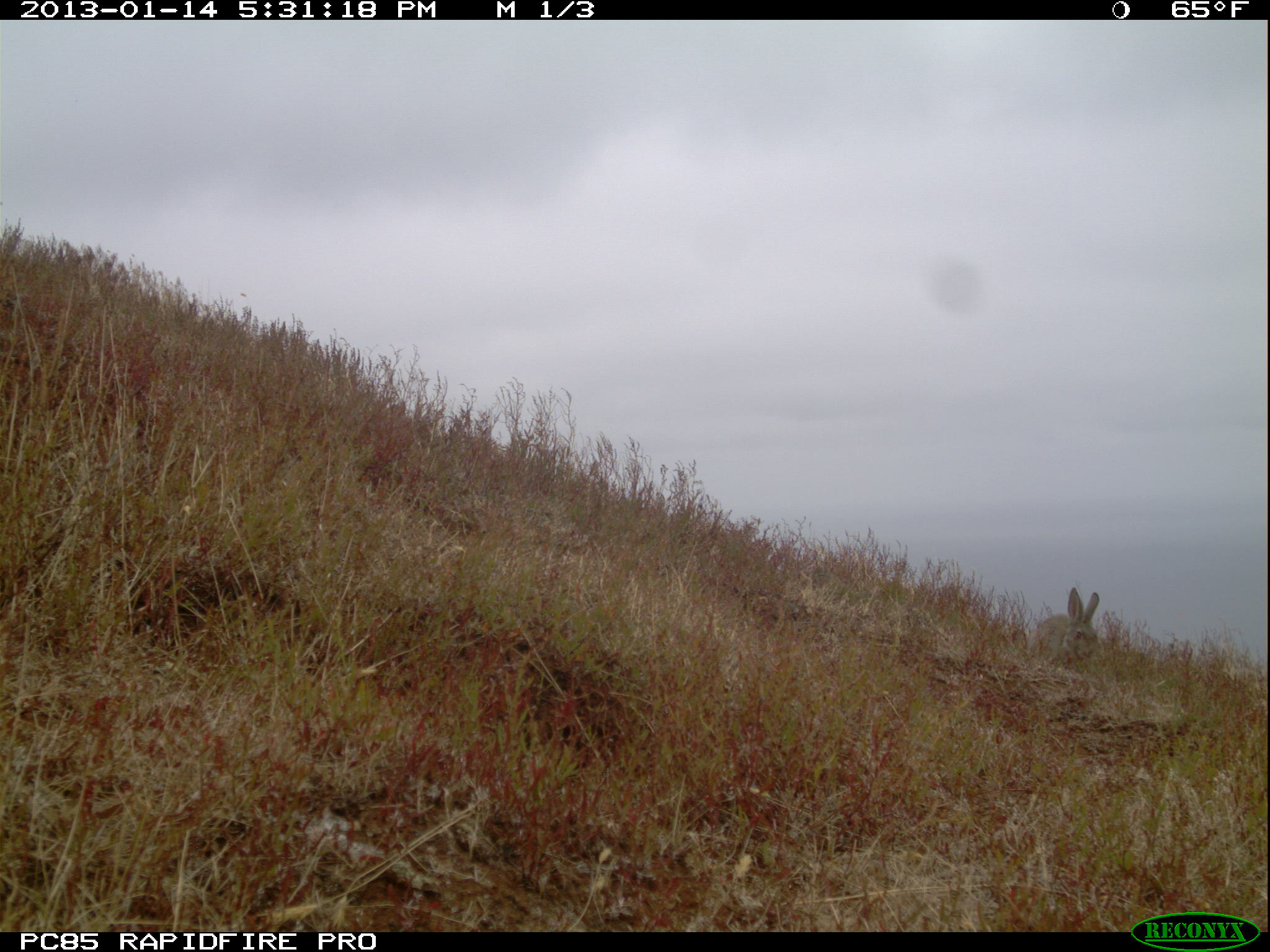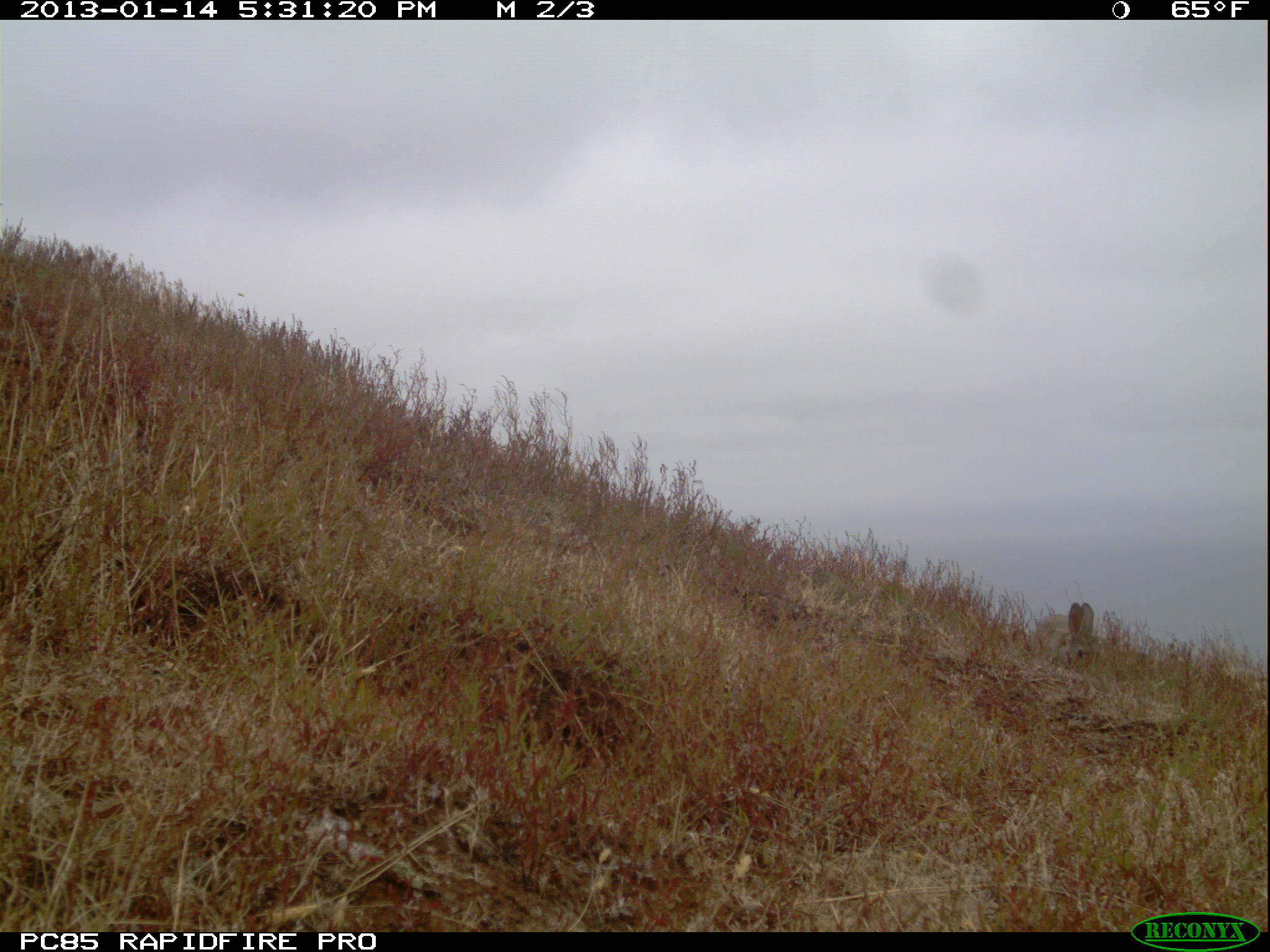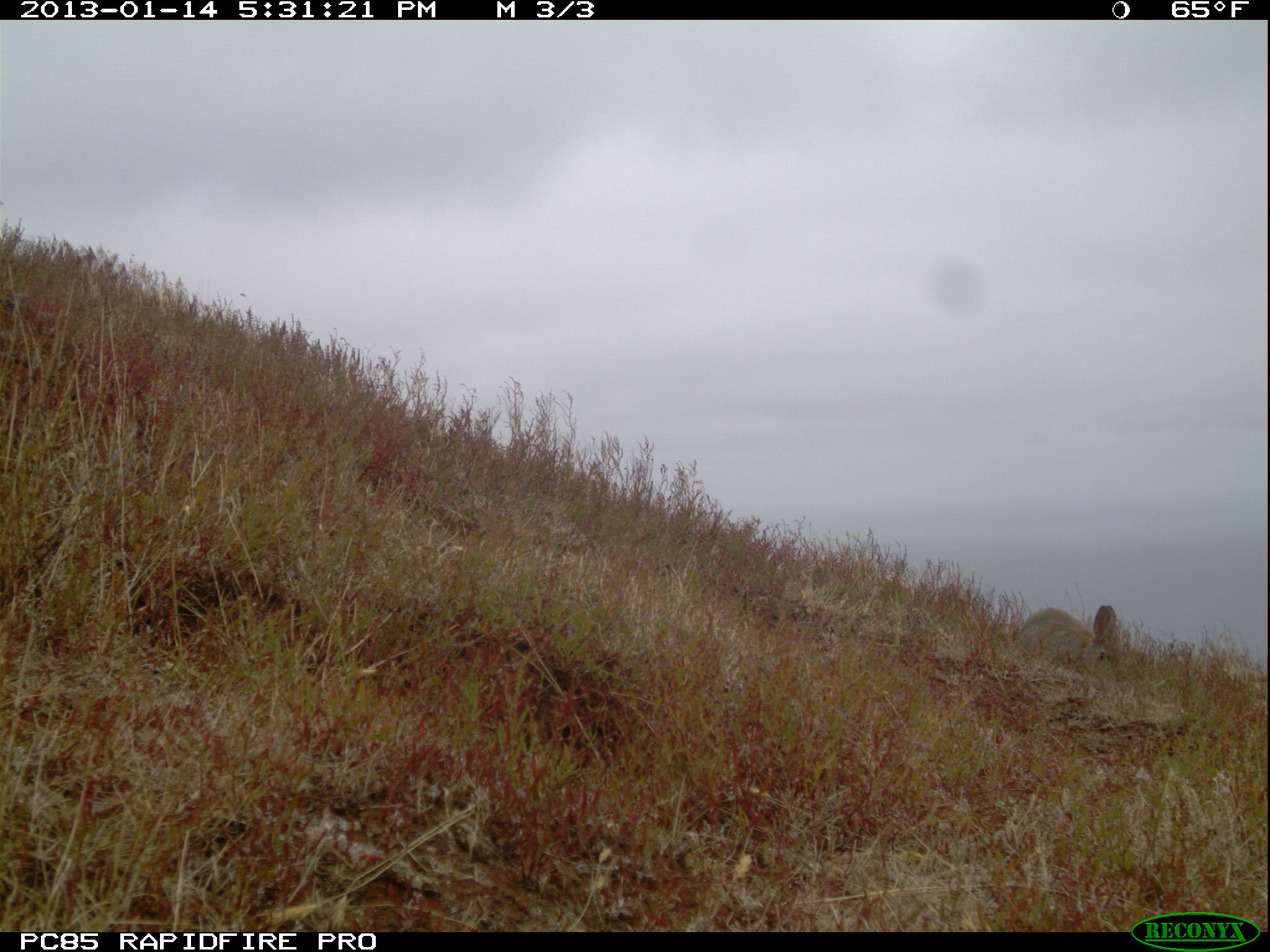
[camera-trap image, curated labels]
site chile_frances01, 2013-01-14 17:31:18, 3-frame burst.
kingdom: Animalia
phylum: Chordata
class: Mammalia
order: Lagomorpha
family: Leporidae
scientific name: Leporidae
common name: rabbits and hares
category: rabbit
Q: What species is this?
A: Rabbit (rabbits and hares) (Leporidae).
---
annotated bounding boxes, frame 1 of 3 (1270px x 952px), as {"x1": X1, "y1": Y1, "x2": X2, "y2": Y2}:
rabbit: {"x1": 1026, "y1": 586, "x2": 1102, "y2": 665}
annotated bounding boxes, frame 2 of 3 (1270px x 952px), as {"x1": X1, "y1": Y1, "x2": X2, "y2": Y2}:
rabbit: {"x1": 1049, "y1": 596, "x2": 1124, "y2": 675}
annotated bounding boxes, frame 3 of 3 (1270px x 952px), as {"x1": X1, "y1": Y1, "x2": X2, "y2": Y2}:
rabbit: {"x1": 1011, "y1": 605, "x2": 1121, "y2": 677}